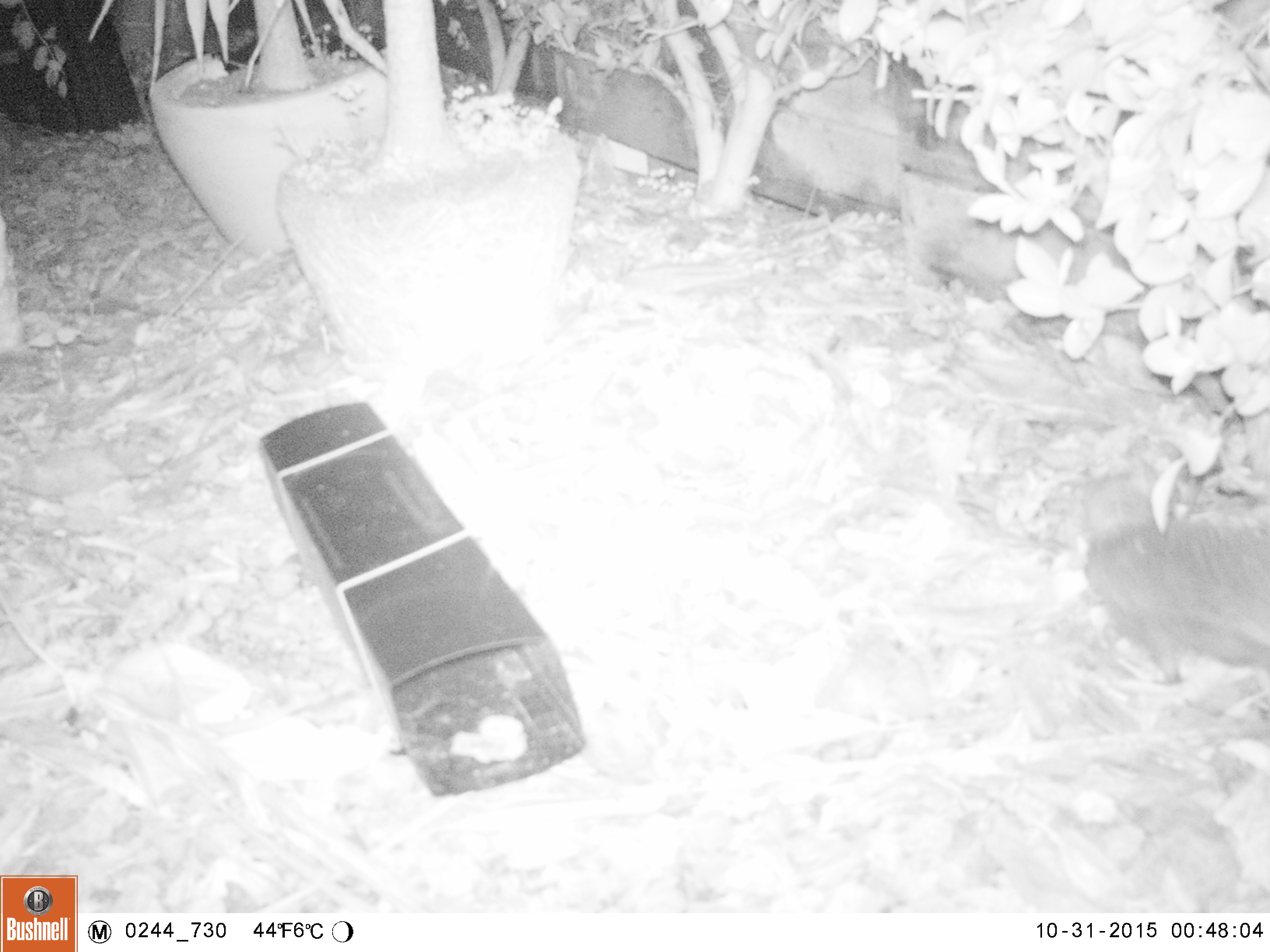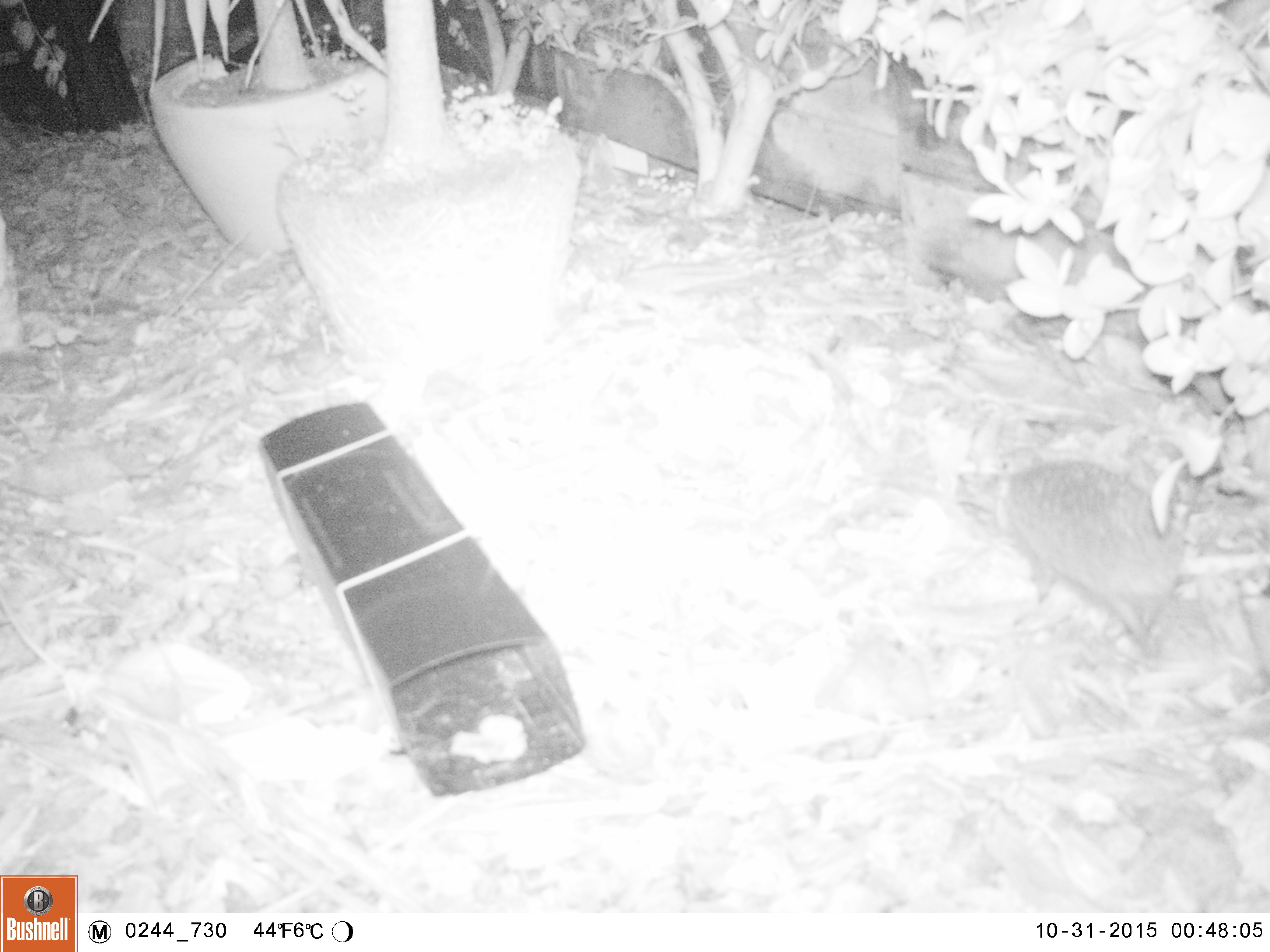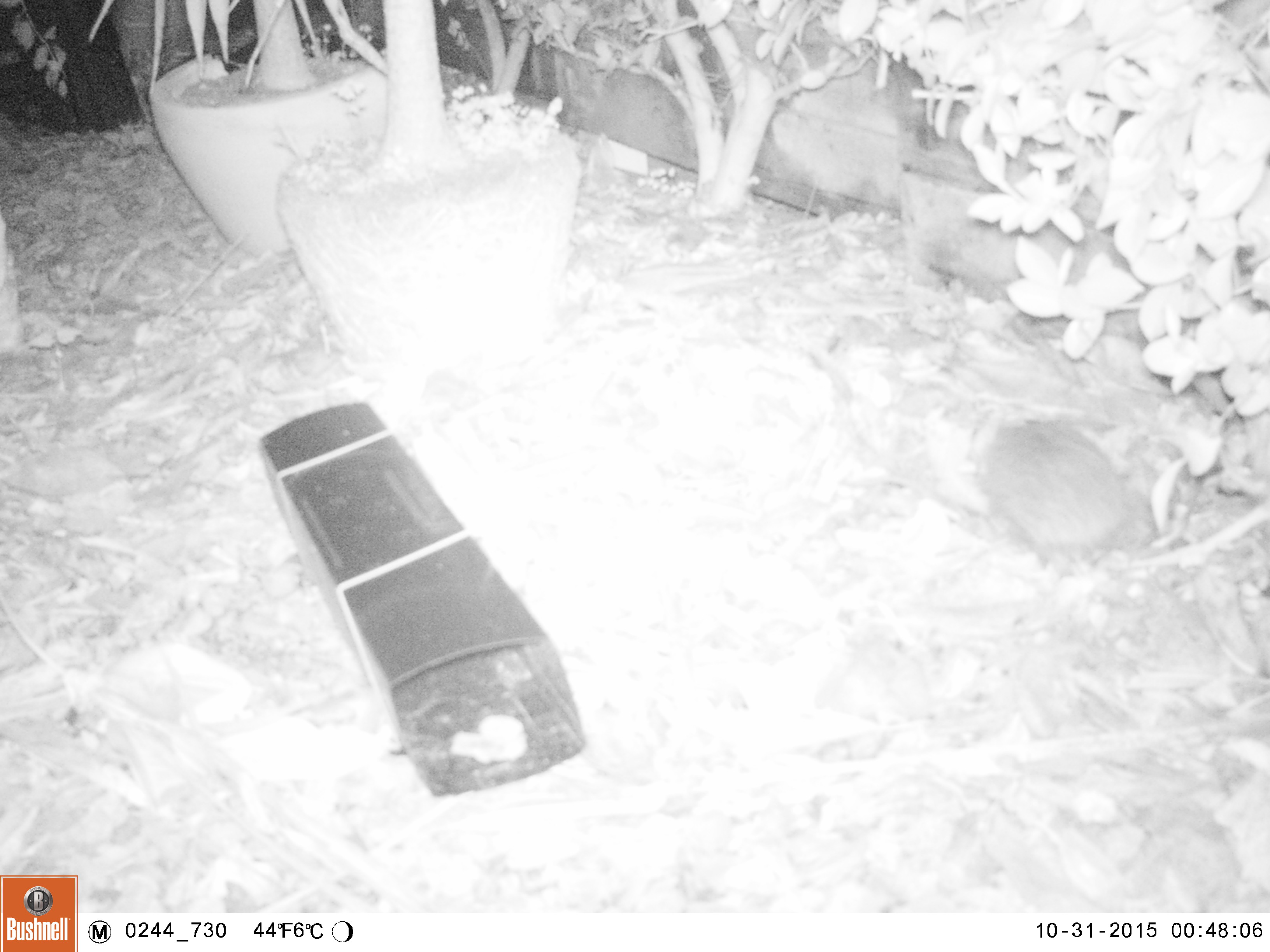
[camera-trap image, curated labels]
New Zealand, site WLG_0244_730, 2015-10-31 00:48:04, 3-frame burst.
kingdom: Animalia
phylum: Chordata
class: Mammalia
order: Eulipotyphla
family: Erinaceidae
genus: Erinaceus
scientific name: Erinaceus europaeus europaeus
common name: european hedgehog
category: hedgehog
Hedgehog (european hedgehog) (Erinaceus europaeus europaeus).